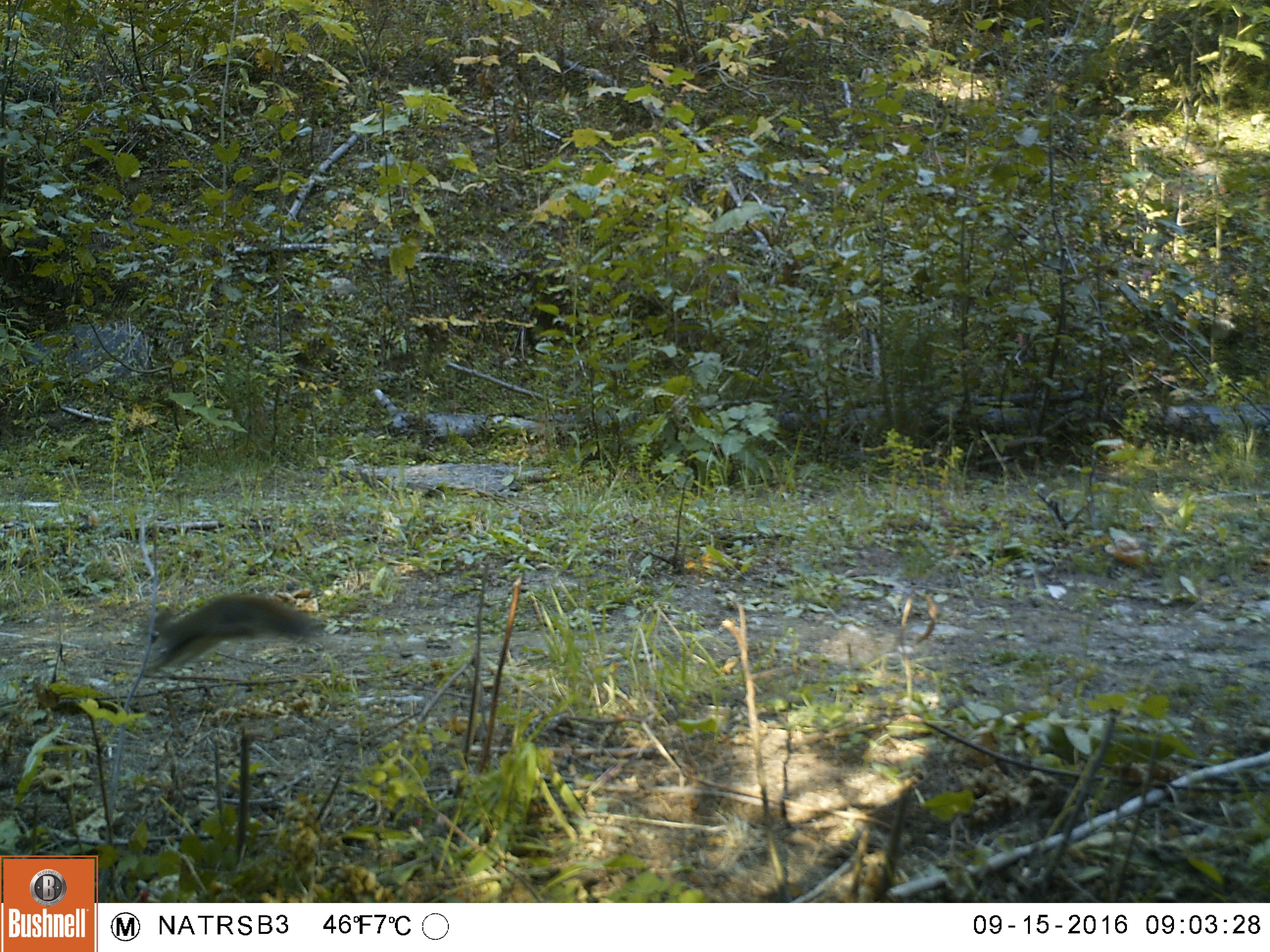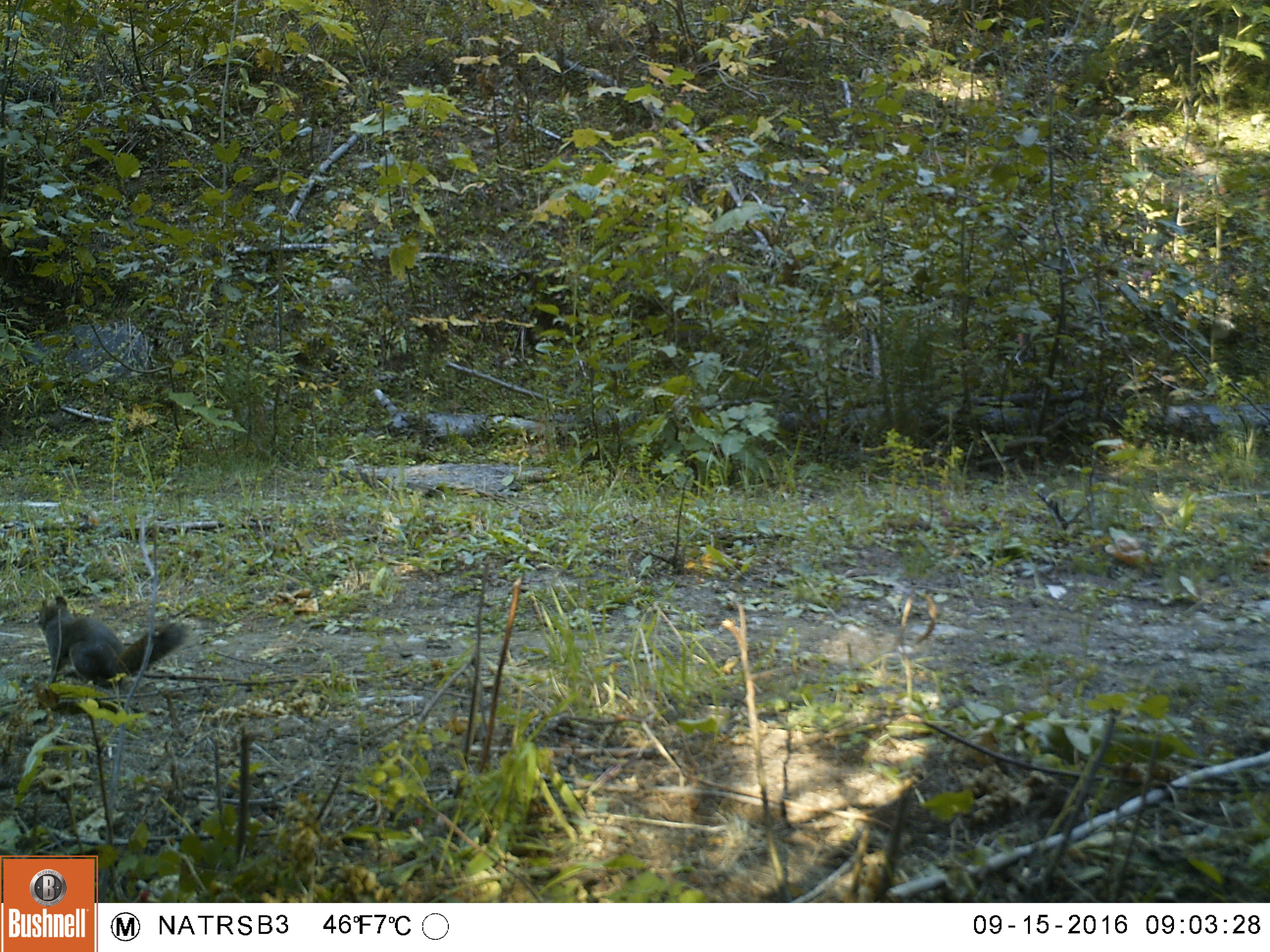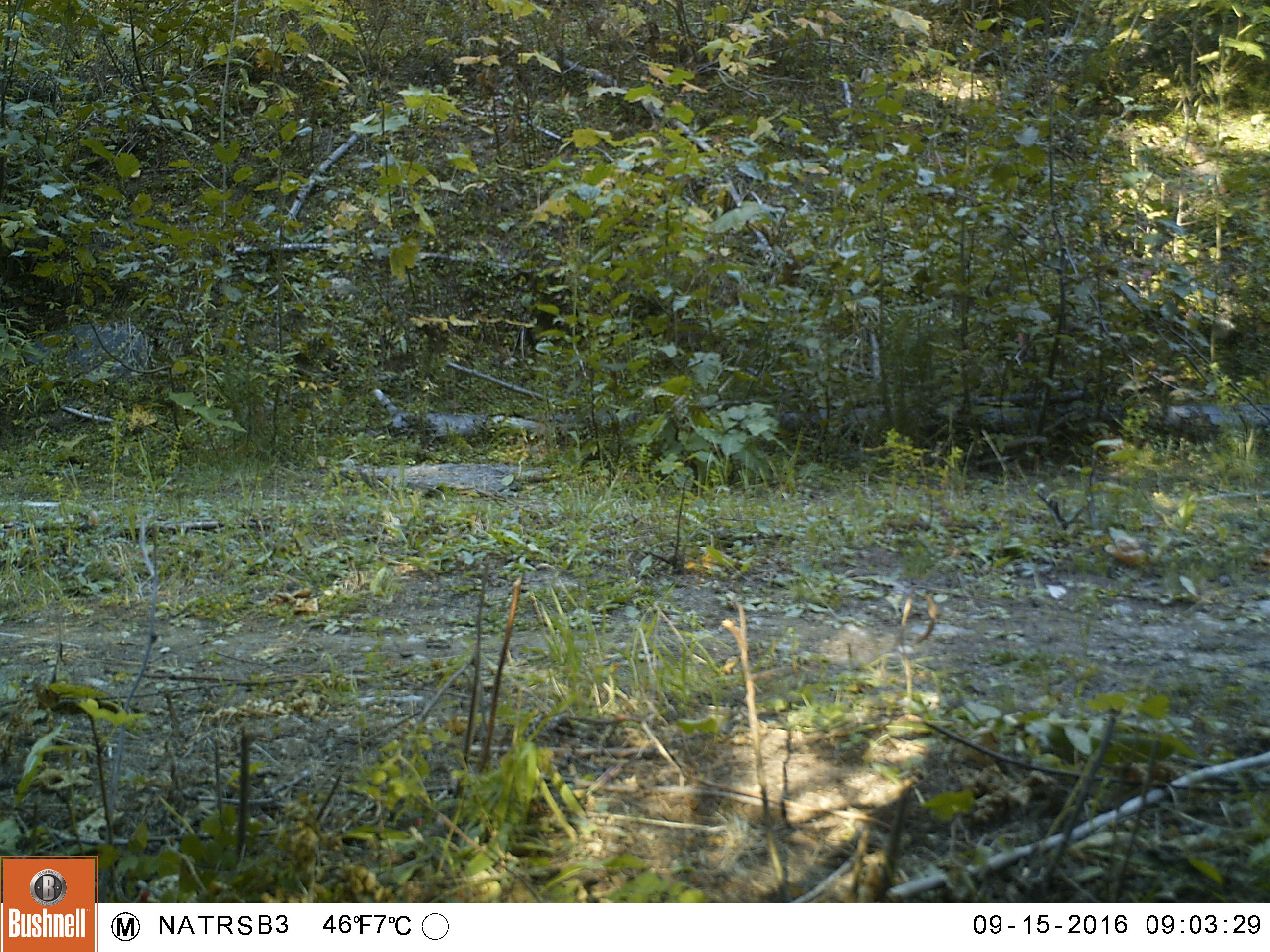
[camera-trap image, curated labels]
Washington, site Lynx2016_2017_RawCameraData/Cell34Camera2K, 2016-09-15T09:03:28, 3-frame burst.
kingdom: Animalia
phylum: Chordata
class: Mammalia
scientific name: Mammalia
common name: small mammal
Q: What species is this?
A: Small mammal (Mammalia).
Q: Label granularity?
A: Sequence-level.